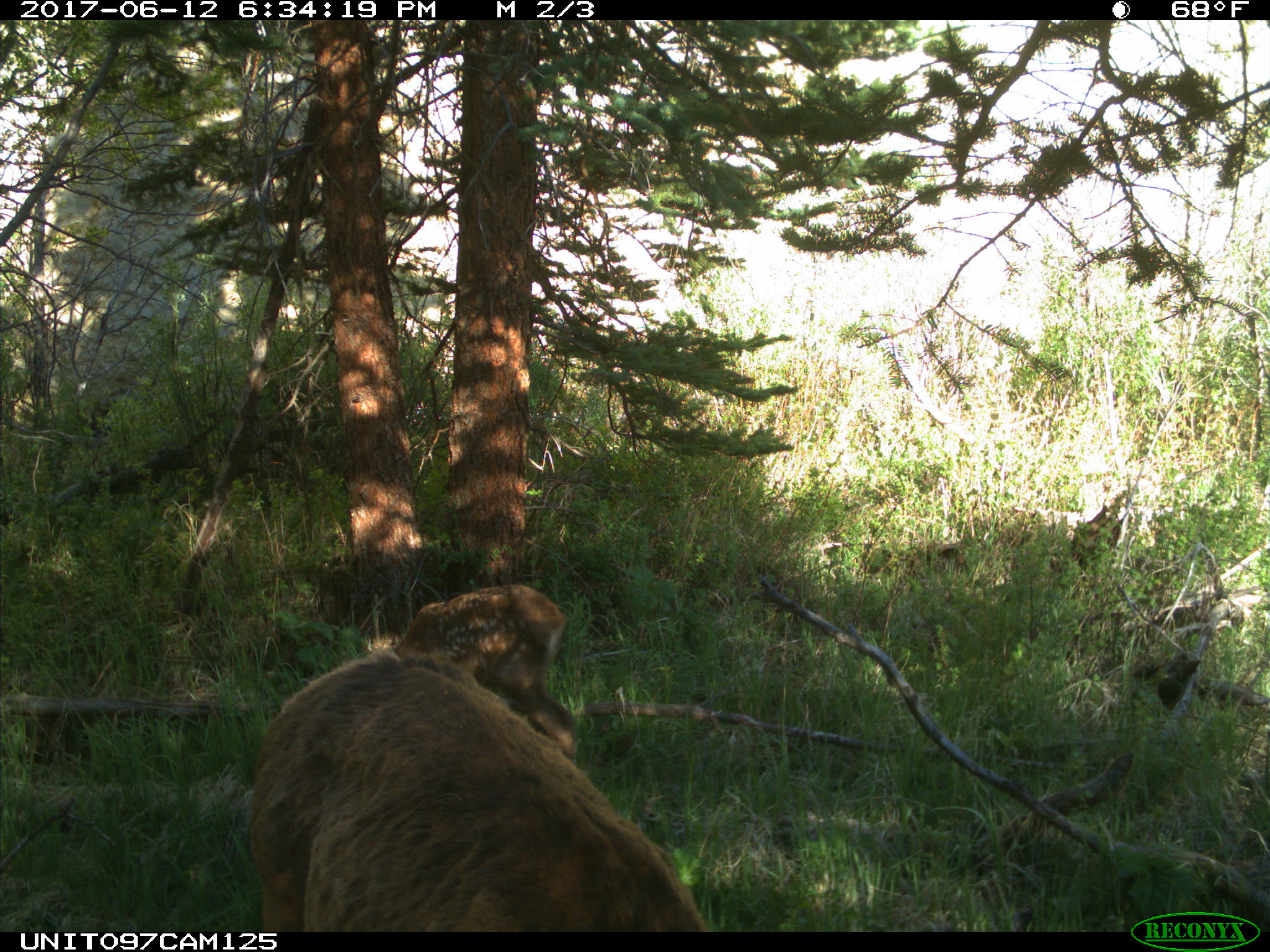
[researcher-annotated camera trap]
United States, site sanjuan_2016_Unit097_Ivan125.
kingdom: Animalia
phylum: Chordata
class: Mammalia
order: Artiodactyla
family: Cervidae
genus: Cervus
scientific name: Cervus elaphus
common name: red deer